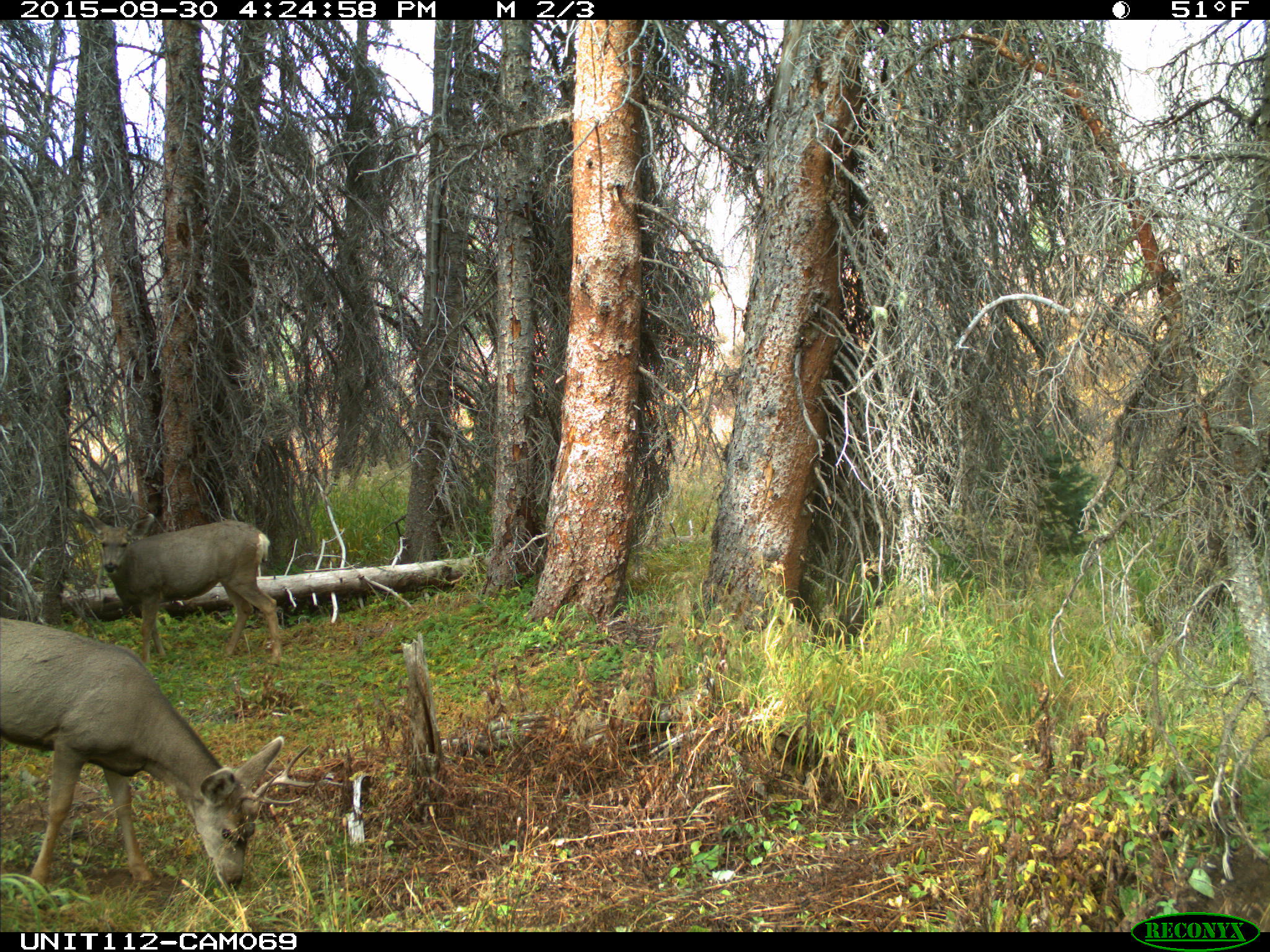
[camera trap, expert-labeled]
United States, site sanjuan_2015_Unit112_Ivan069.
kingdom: Animalia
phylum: Chordata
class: Mammalia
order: Artiodactyla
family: Cervidae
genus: Odocoileus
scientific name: Odocoileus hemionus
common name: mule deer